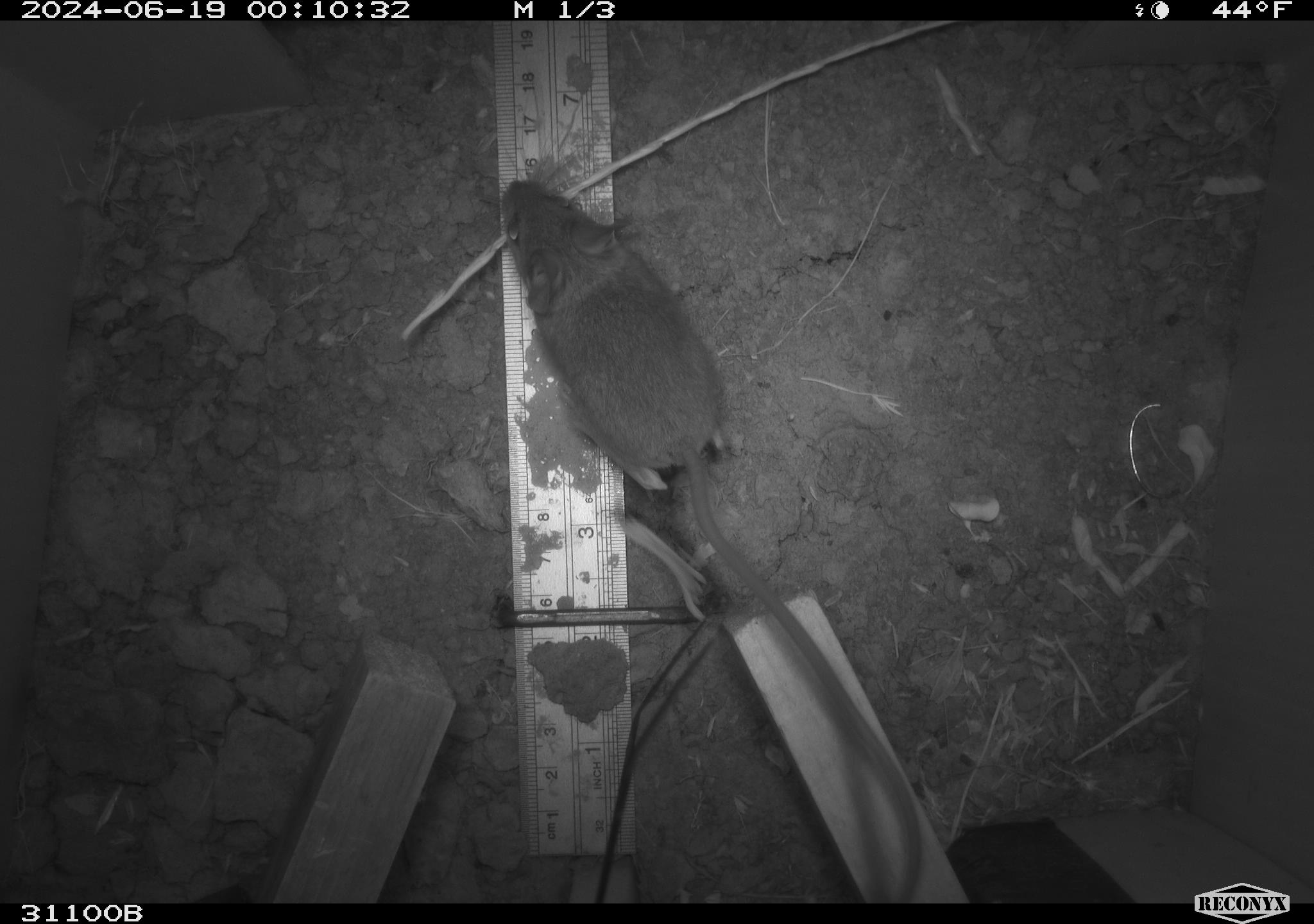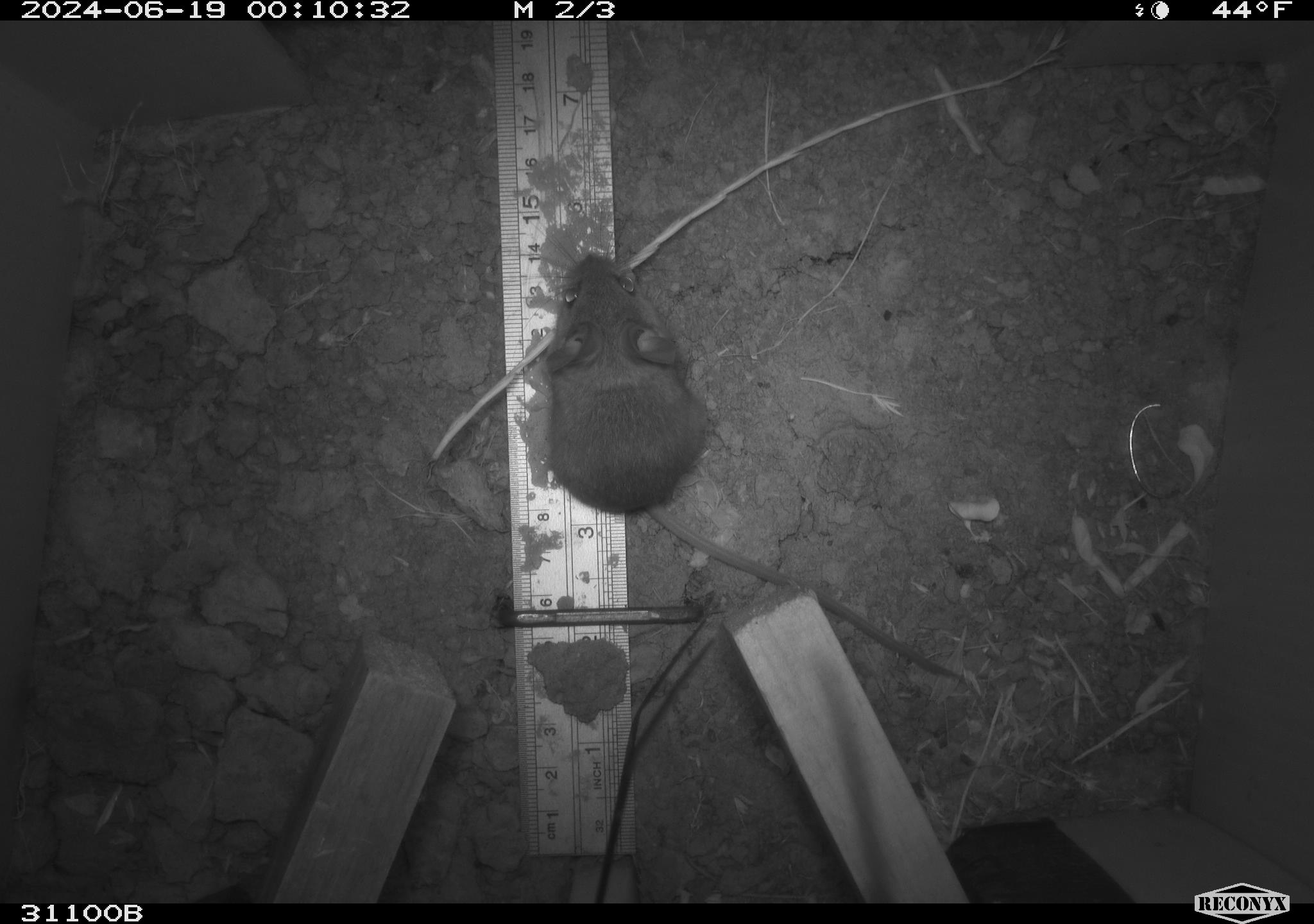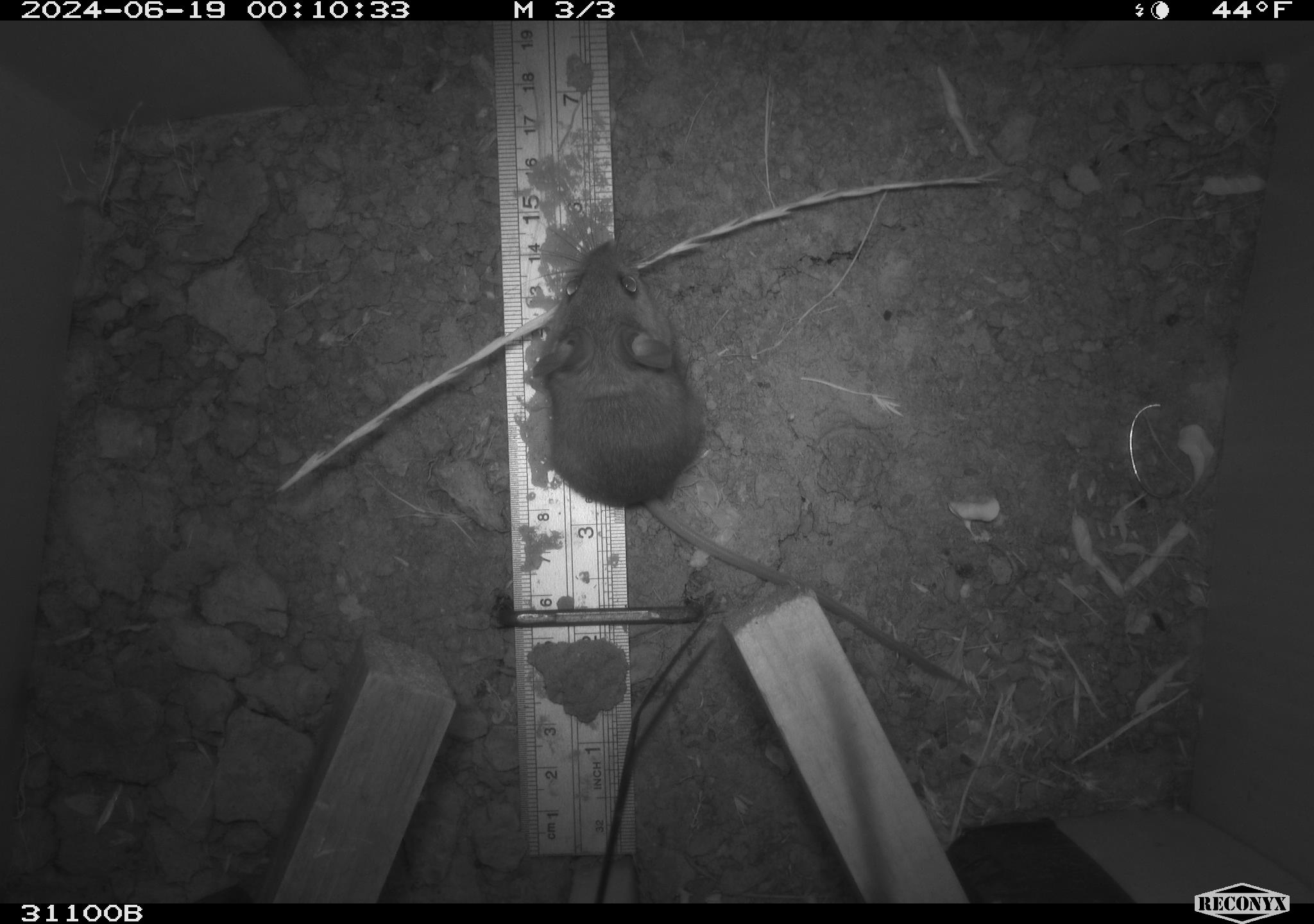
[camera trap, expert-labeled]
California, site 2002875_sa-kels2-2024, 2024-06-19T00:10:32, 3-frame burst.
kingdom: Animalia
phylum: Chordata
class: Mammalia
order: Rodentia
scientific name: Rodentia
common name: rodent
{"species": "rodent (Rodentia)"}